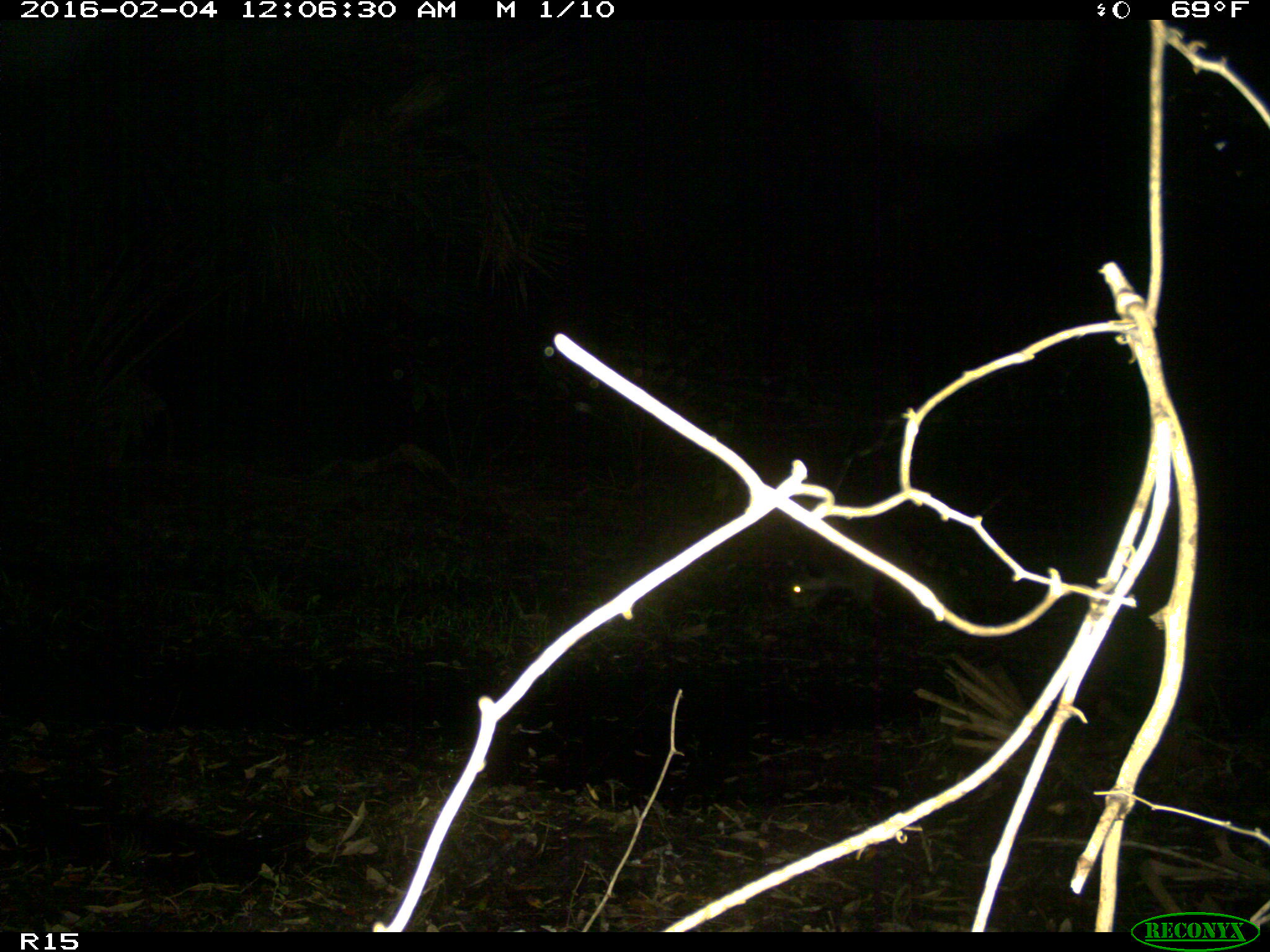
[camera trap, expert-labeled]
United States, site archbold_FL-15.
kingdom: Animalia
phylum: Chordata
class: Mammalia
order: Carnivora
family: Procyonidae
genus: Procyon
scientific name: Procyon lotor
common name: common raccoon